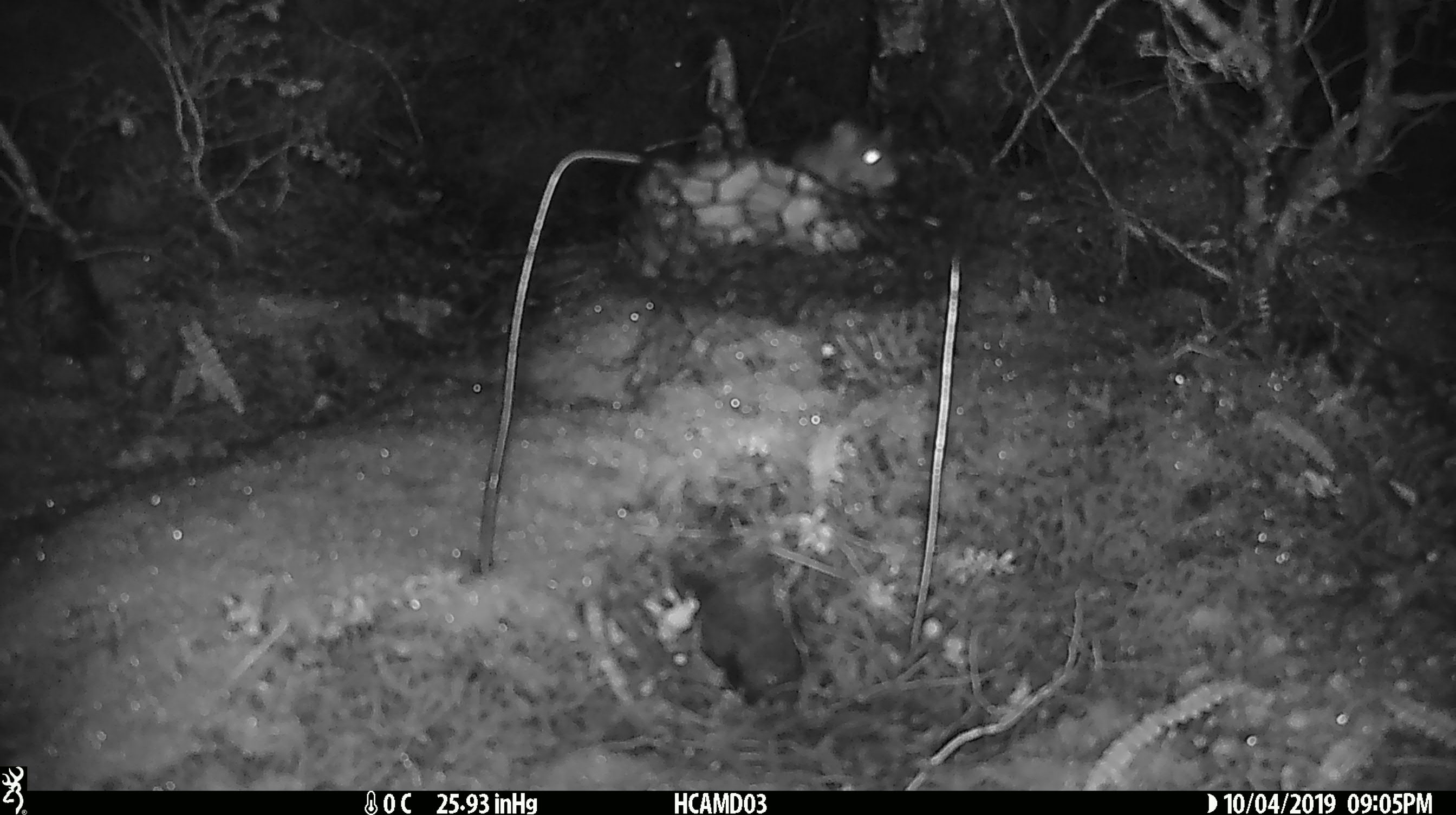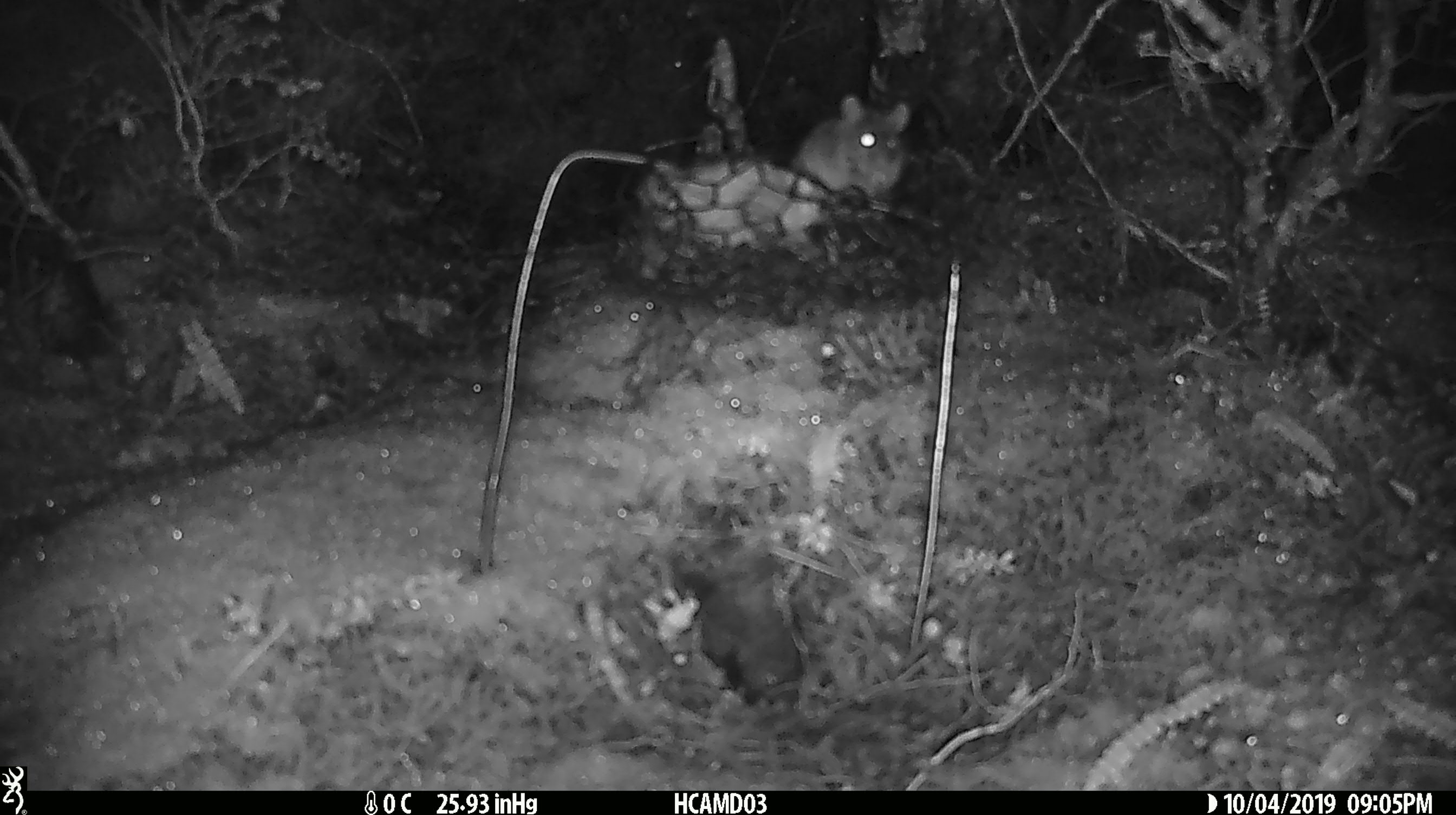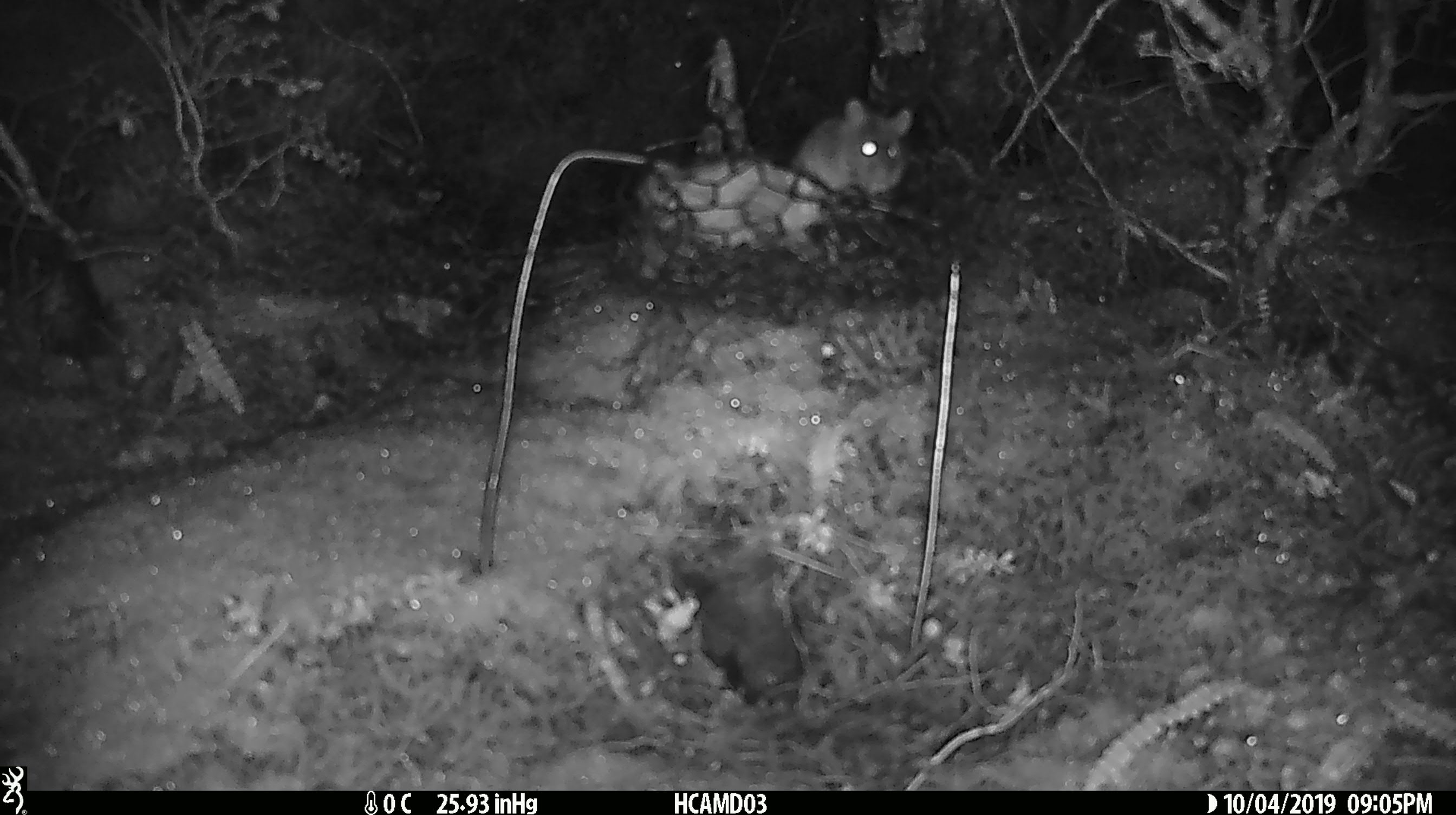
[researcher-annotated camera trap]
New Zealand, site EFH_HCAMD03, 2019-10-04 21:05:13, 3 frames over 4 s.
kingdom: Animalia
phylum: Chordata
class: Mammalia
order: Rodentia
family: Muridae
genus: Mus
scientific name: Mus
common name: mouse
Mouse (Mus).